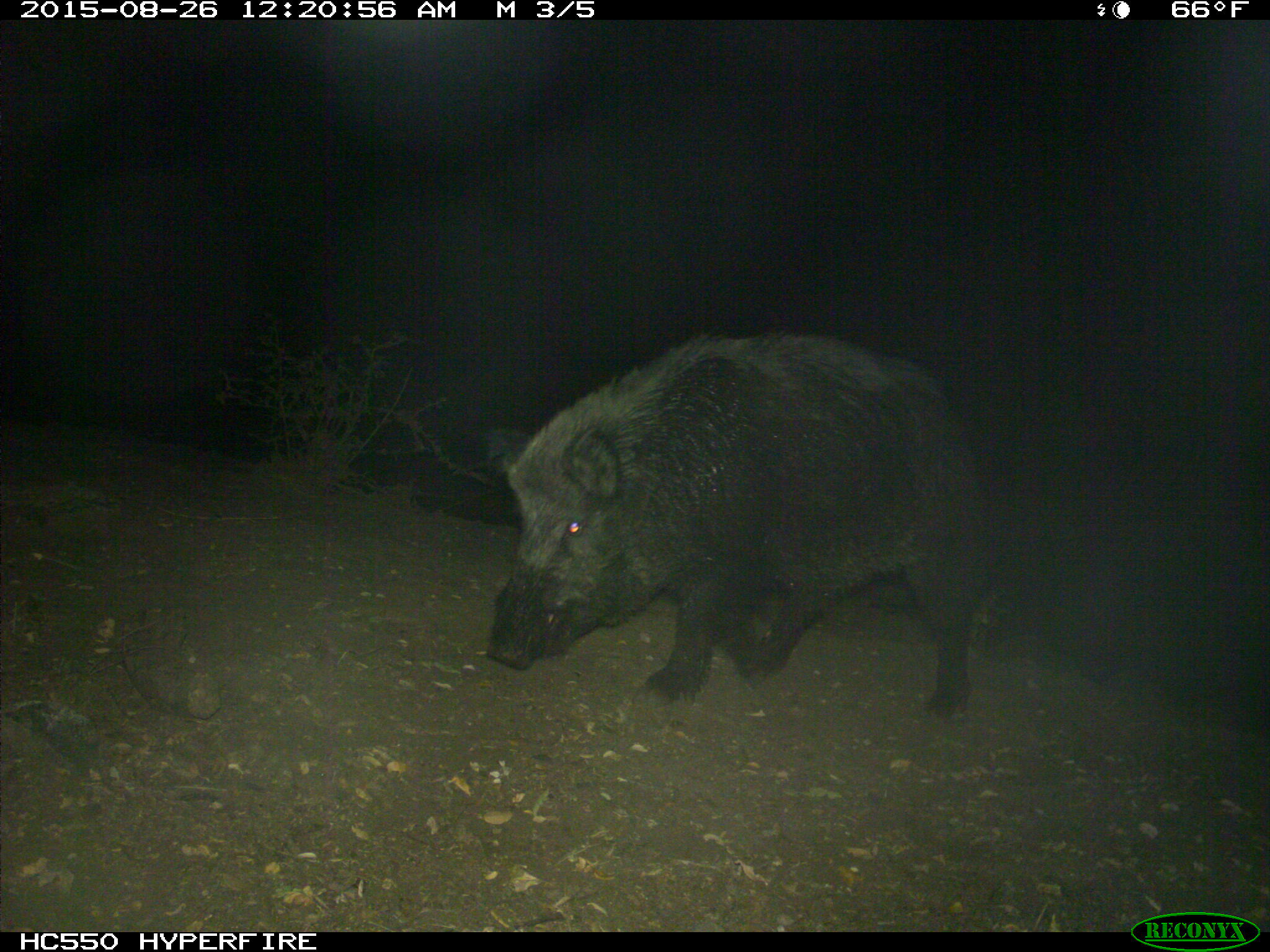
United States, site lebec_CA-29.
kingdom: Animalia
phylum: Chordata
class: Mammalia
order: Artiodactyla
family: Suidae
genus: Sus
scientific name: Sus scrofa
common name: wild boar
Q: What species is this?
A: Sus scrofa (wild boar).